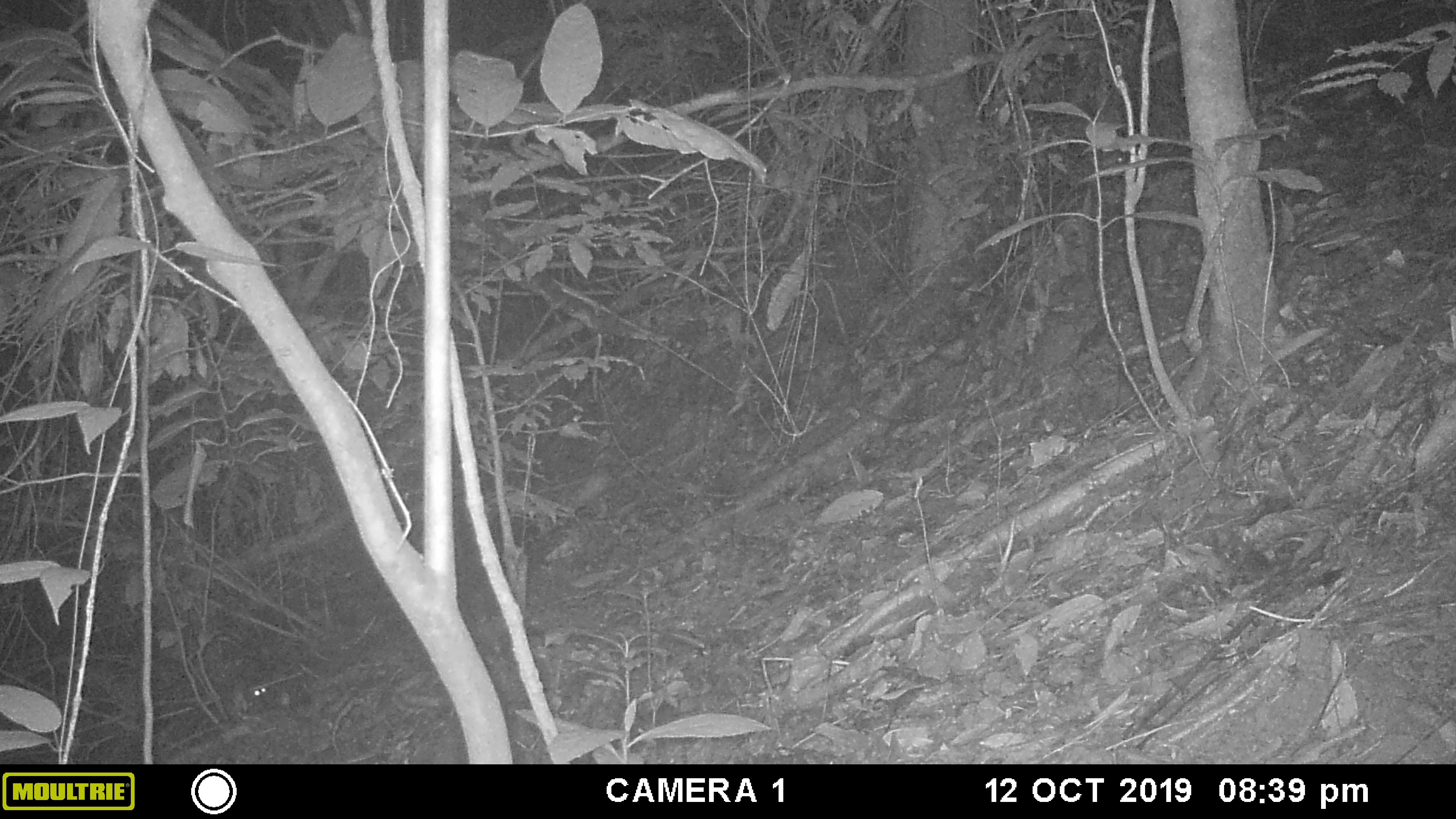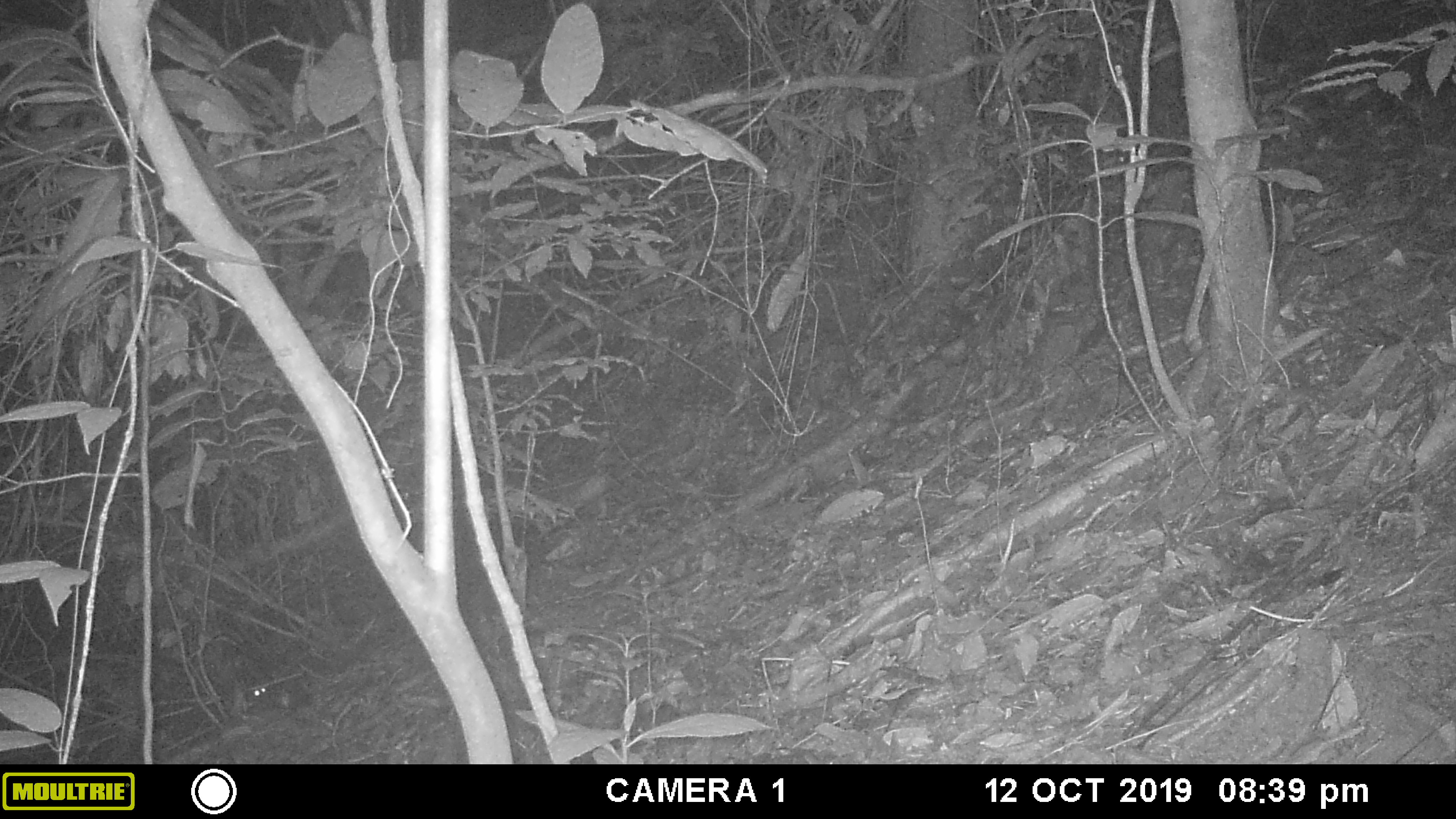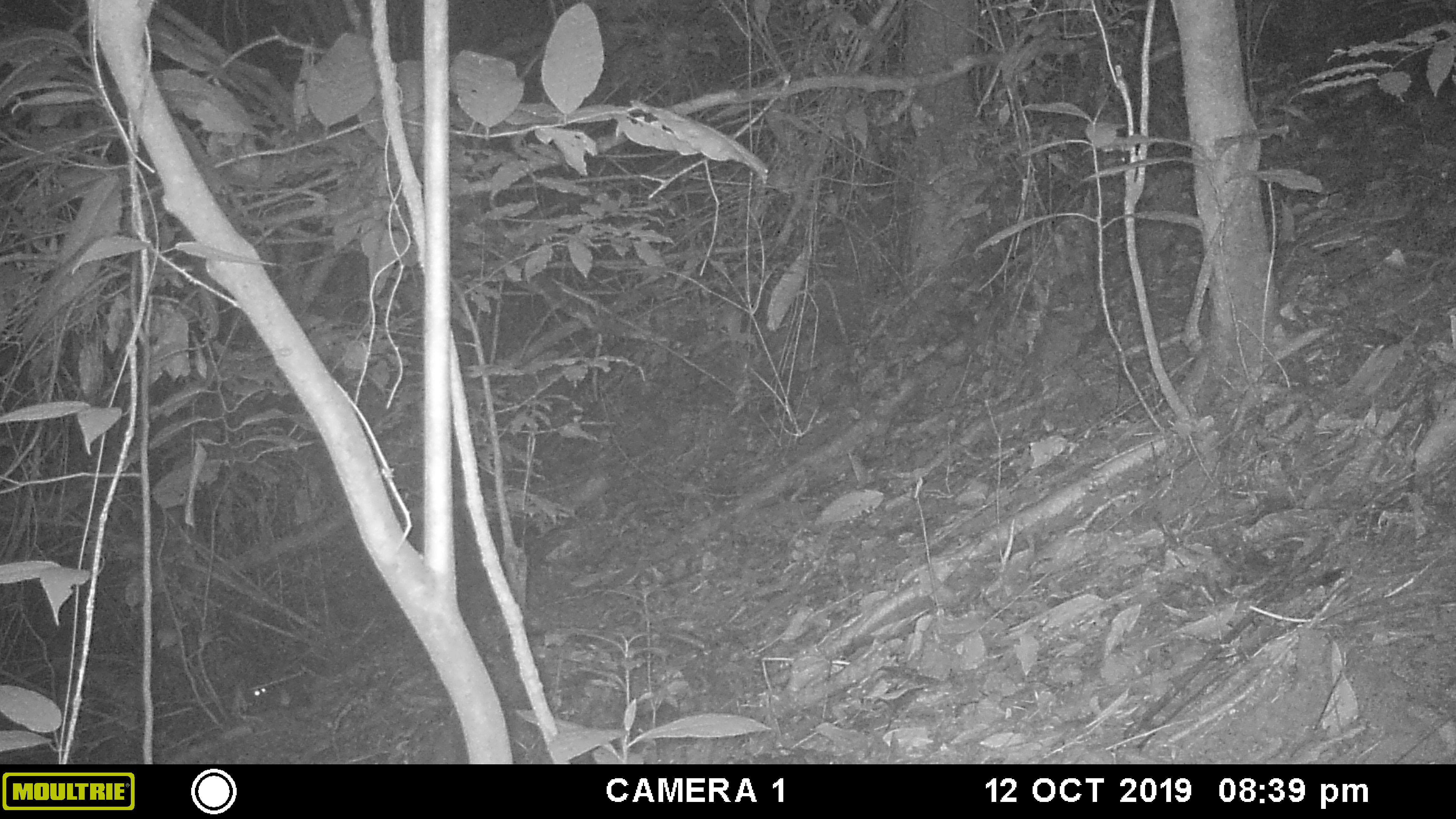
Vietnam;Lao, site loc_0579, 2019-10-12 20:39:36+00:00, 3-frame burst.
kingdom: Animalia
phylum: Chordata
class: Mammalia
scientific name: Mammalia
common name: mammal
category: unidentified small mammal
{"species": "unidentified small mammal (mammal) (Mammalia)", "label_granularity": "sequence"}